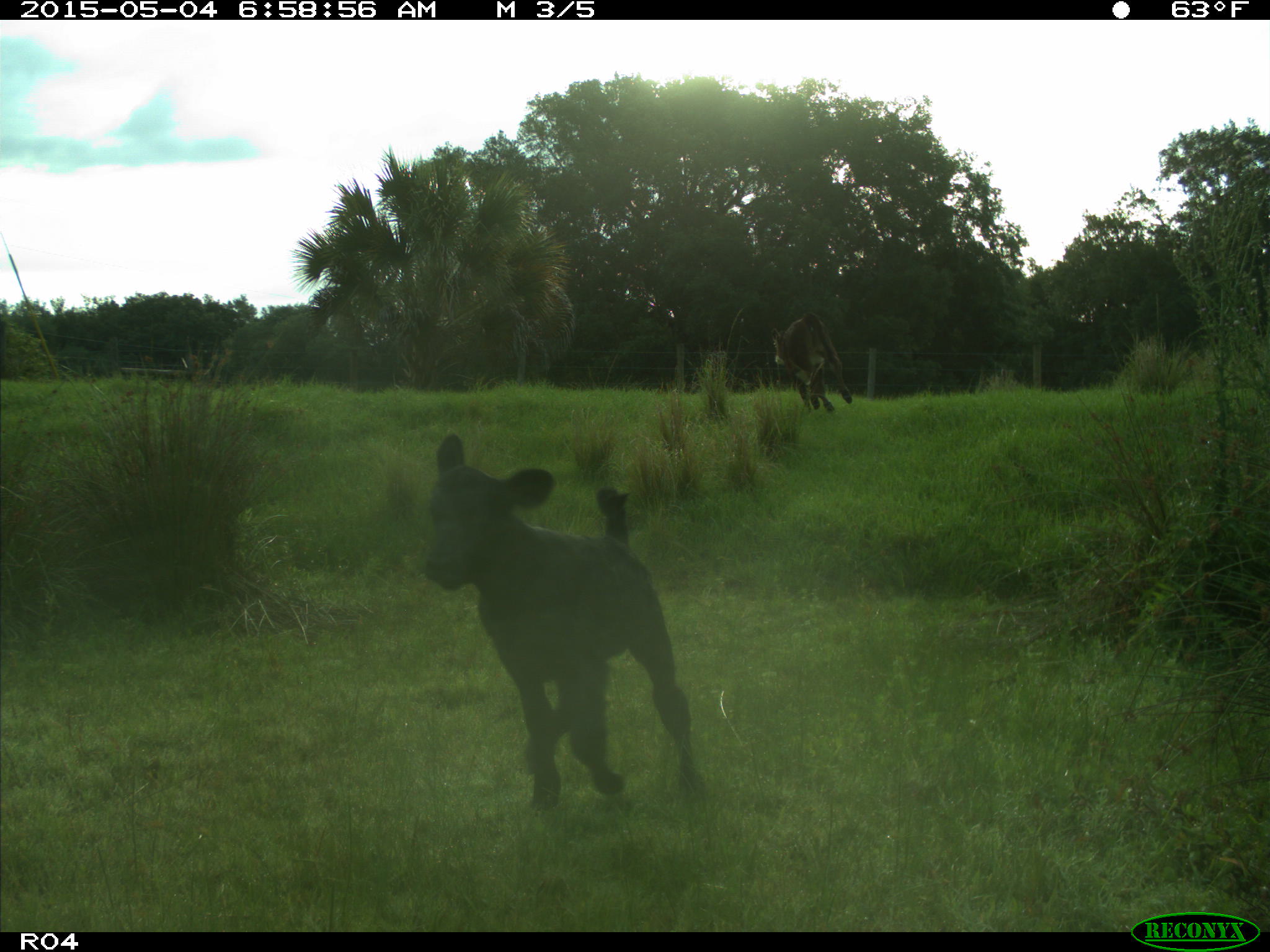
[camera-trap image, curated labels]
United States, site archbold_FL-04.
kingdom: Animalia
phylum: Chordata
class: Mammalia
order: Artiodactyla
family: Bovidae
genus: Bos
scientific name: Bos taurus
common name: domestic cow